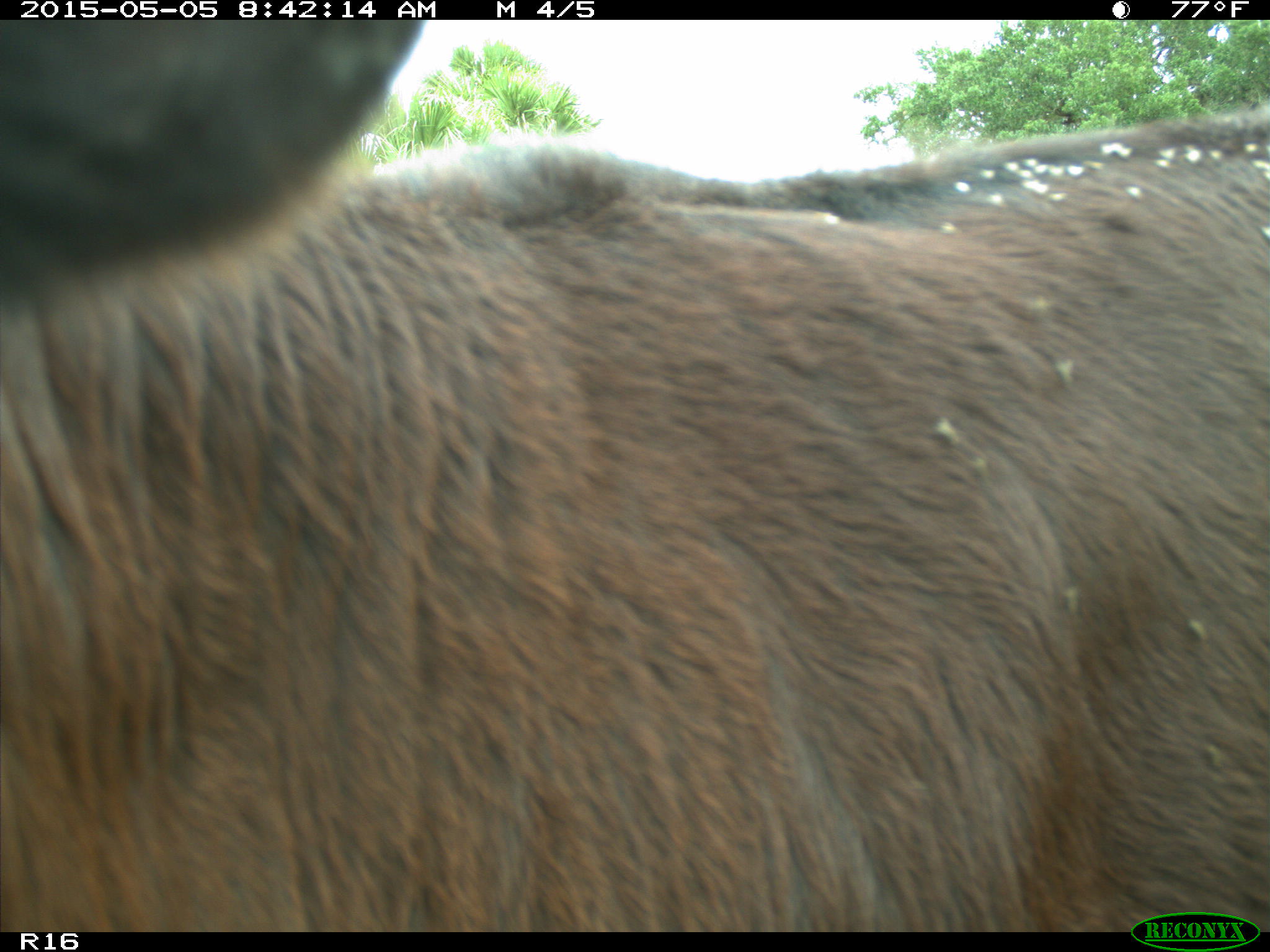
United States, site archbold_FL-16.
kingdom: Animalia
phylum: Chordata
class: Mammalia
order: Artiodactyla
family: Bovidae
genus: Bos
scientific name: Bos taurus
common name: domestic cow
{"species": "Bos taurus (domestic cow)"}